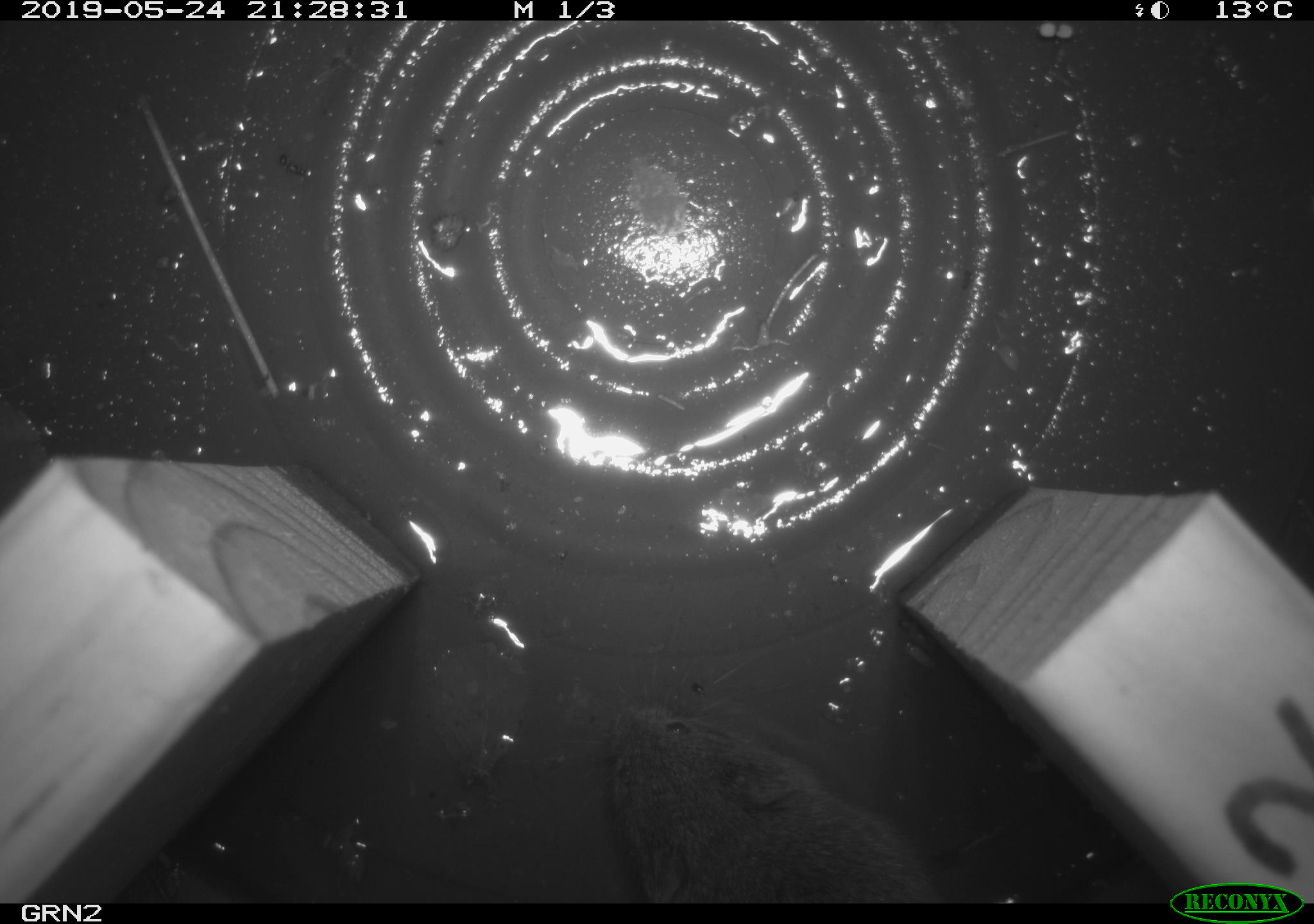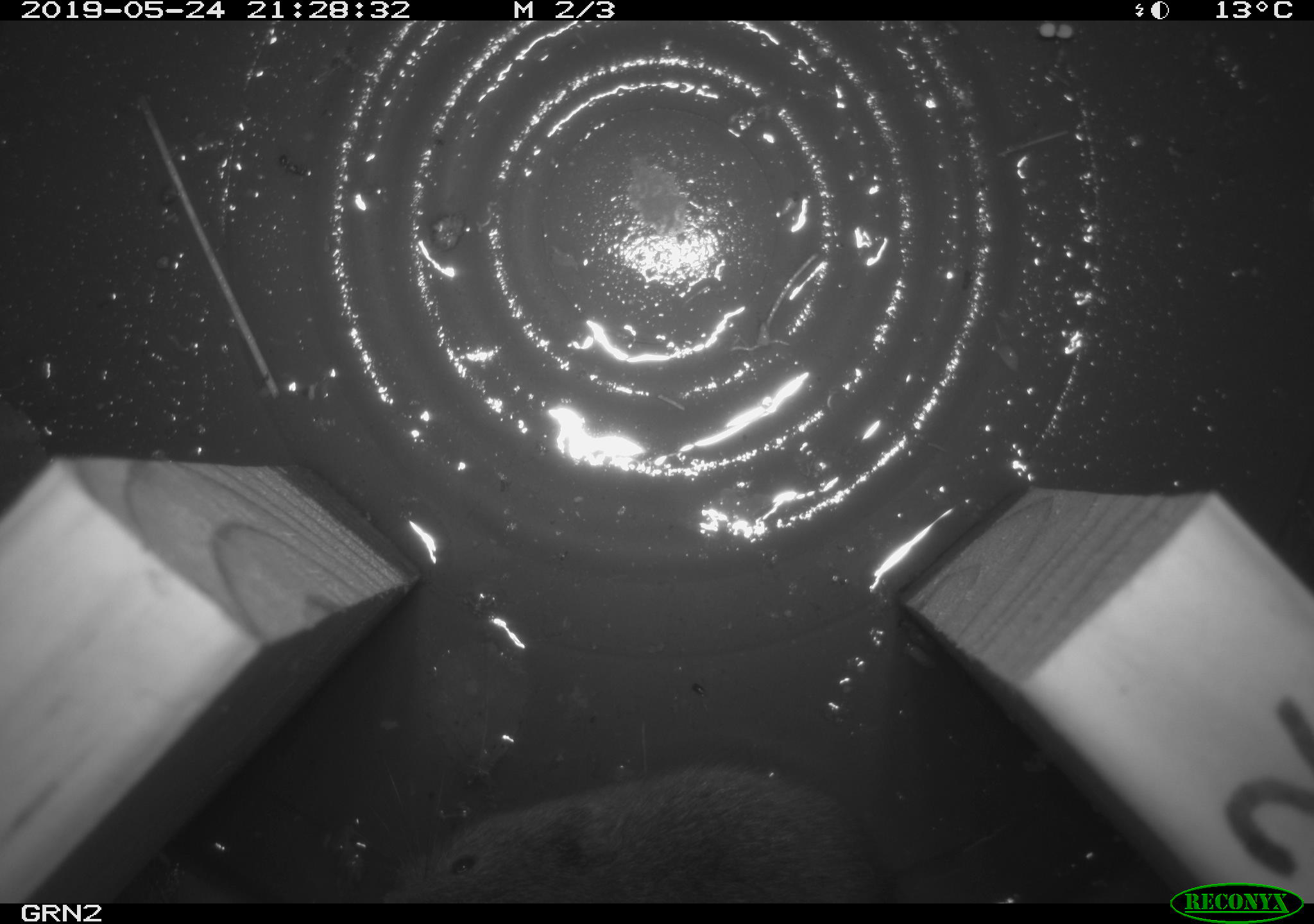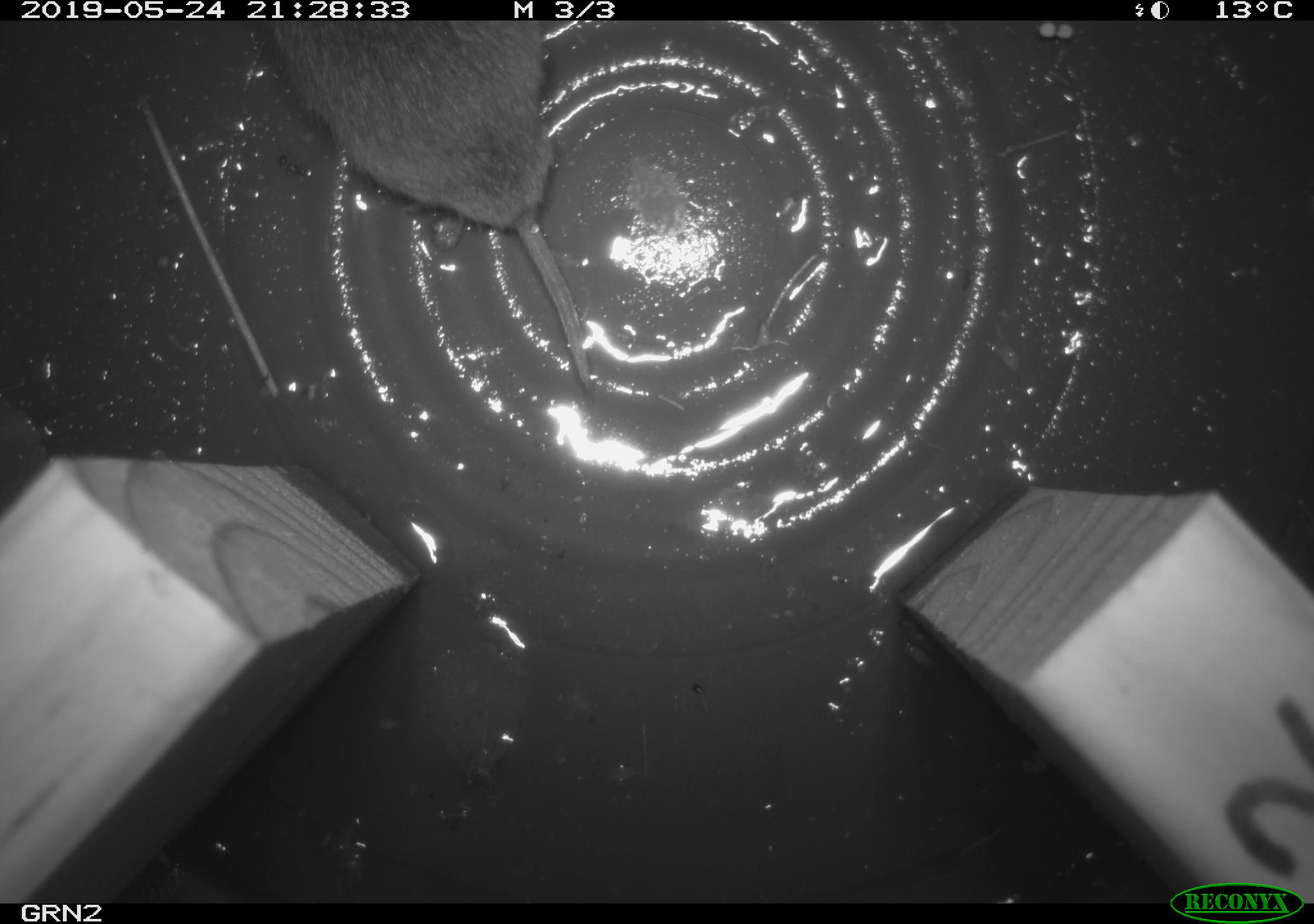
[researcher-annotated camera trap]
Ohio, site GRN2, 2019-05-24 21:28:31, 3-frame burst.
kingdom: Animalia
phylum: Chordata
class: Mammalia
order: Rodentia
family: Cricetidae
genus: Microtus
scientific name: Microtus pennsylvanicus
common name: meadow vole